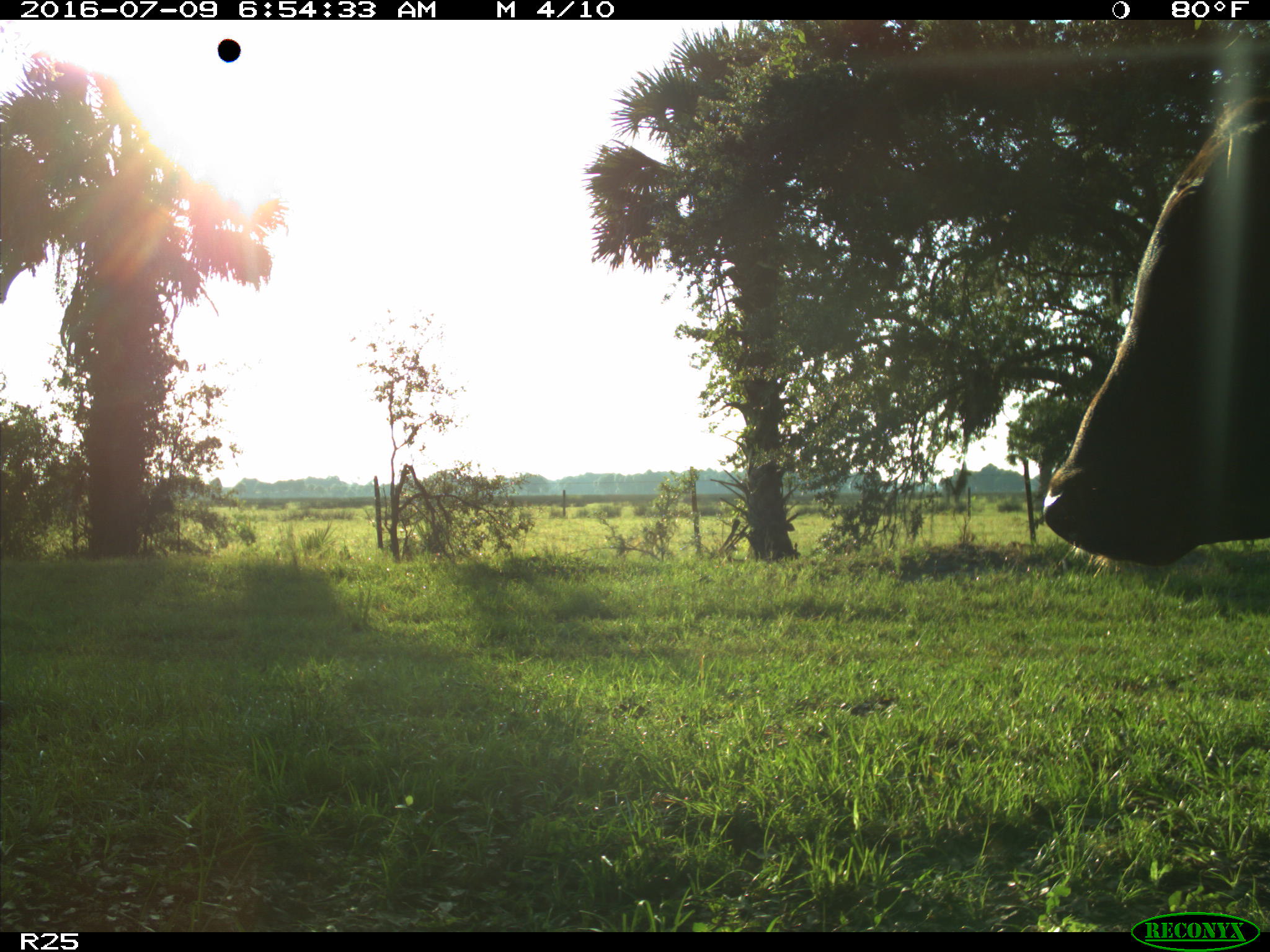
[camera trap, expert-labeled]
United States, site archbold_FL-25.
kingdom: Animalia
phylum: Chordata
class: Mammalia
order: Artiodactyla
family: Bovidae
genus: Bos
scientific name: Bos taurus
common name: domestic cow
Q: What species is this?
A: Bos taurus (domestic cow).